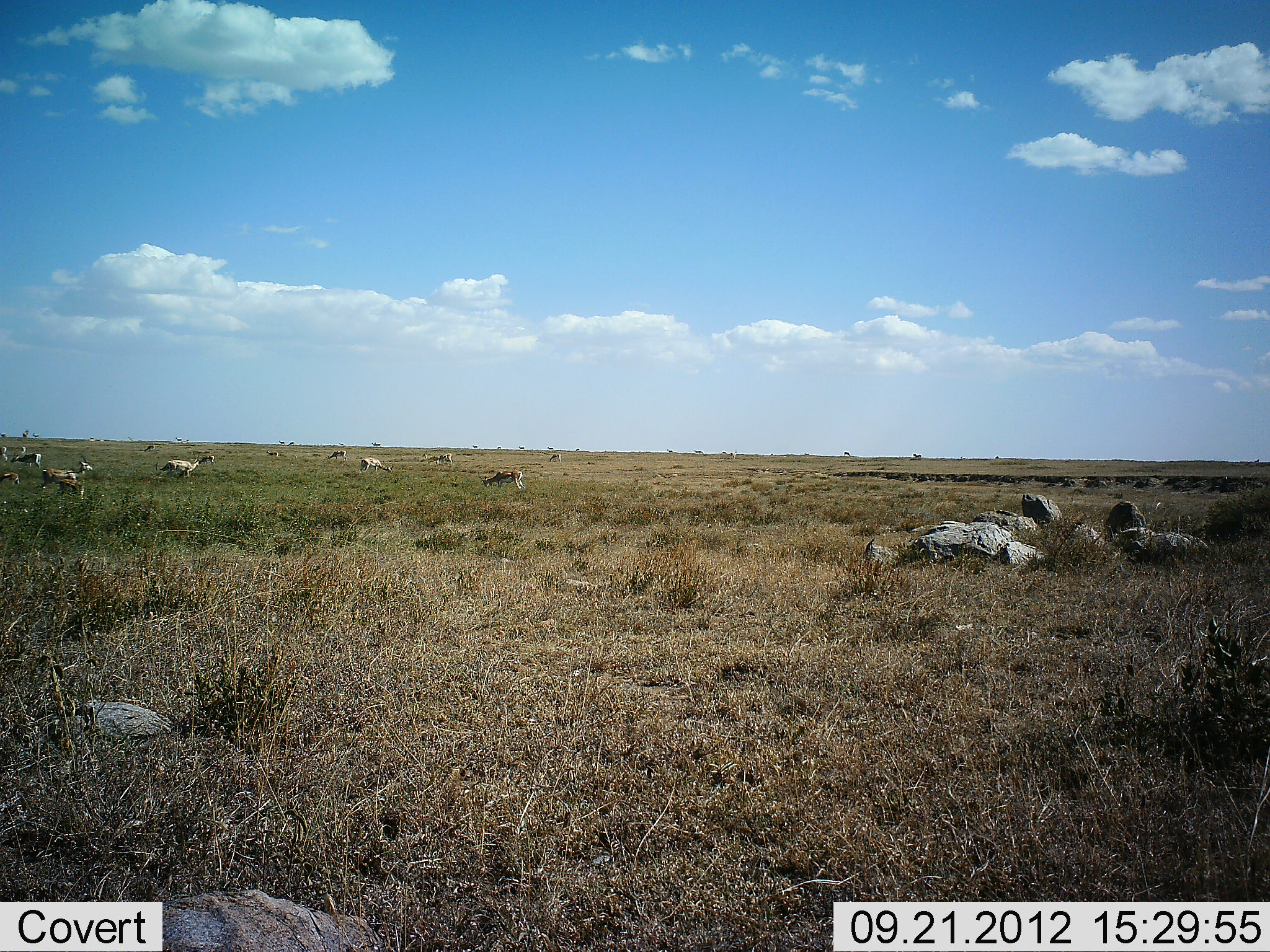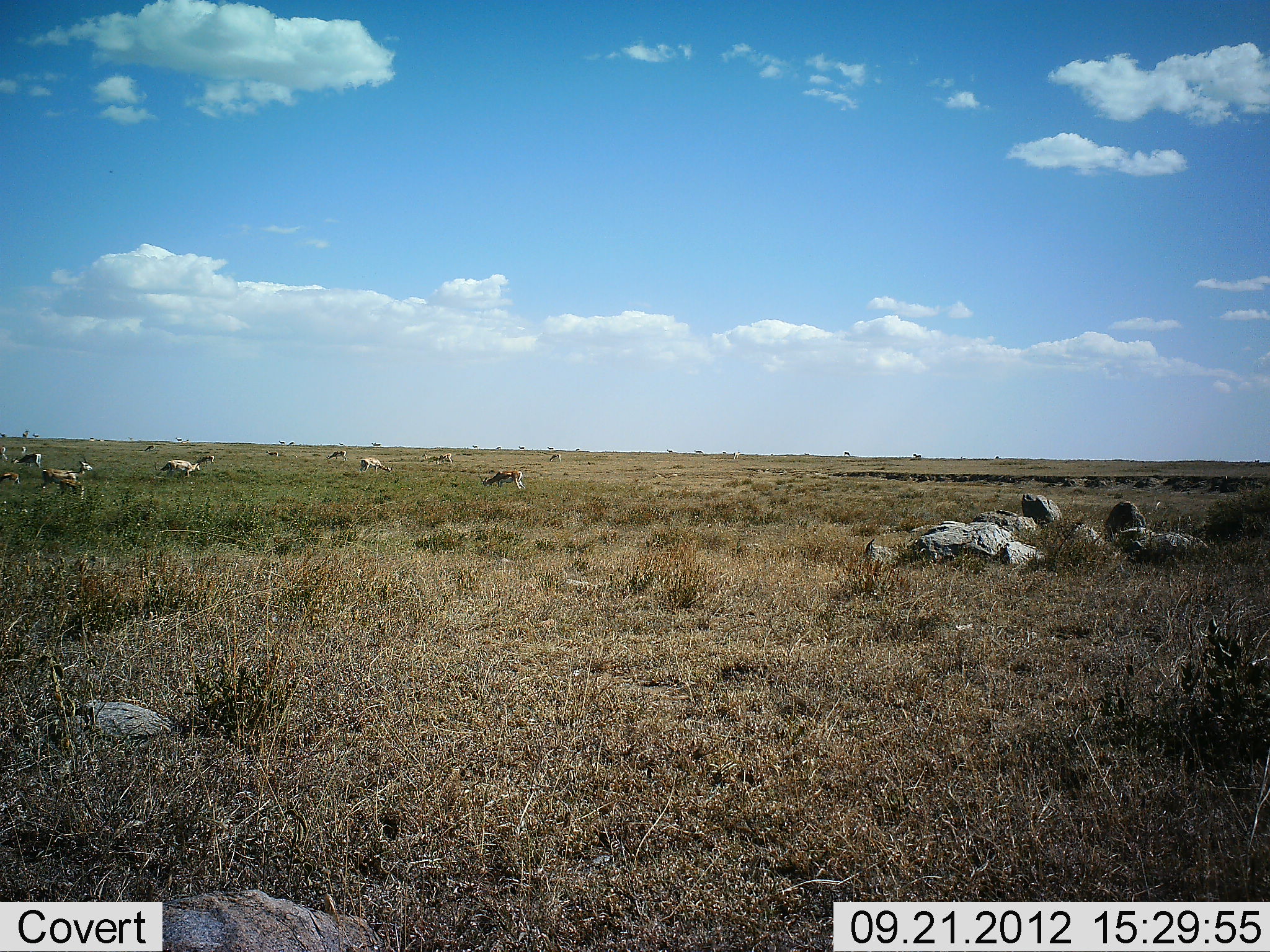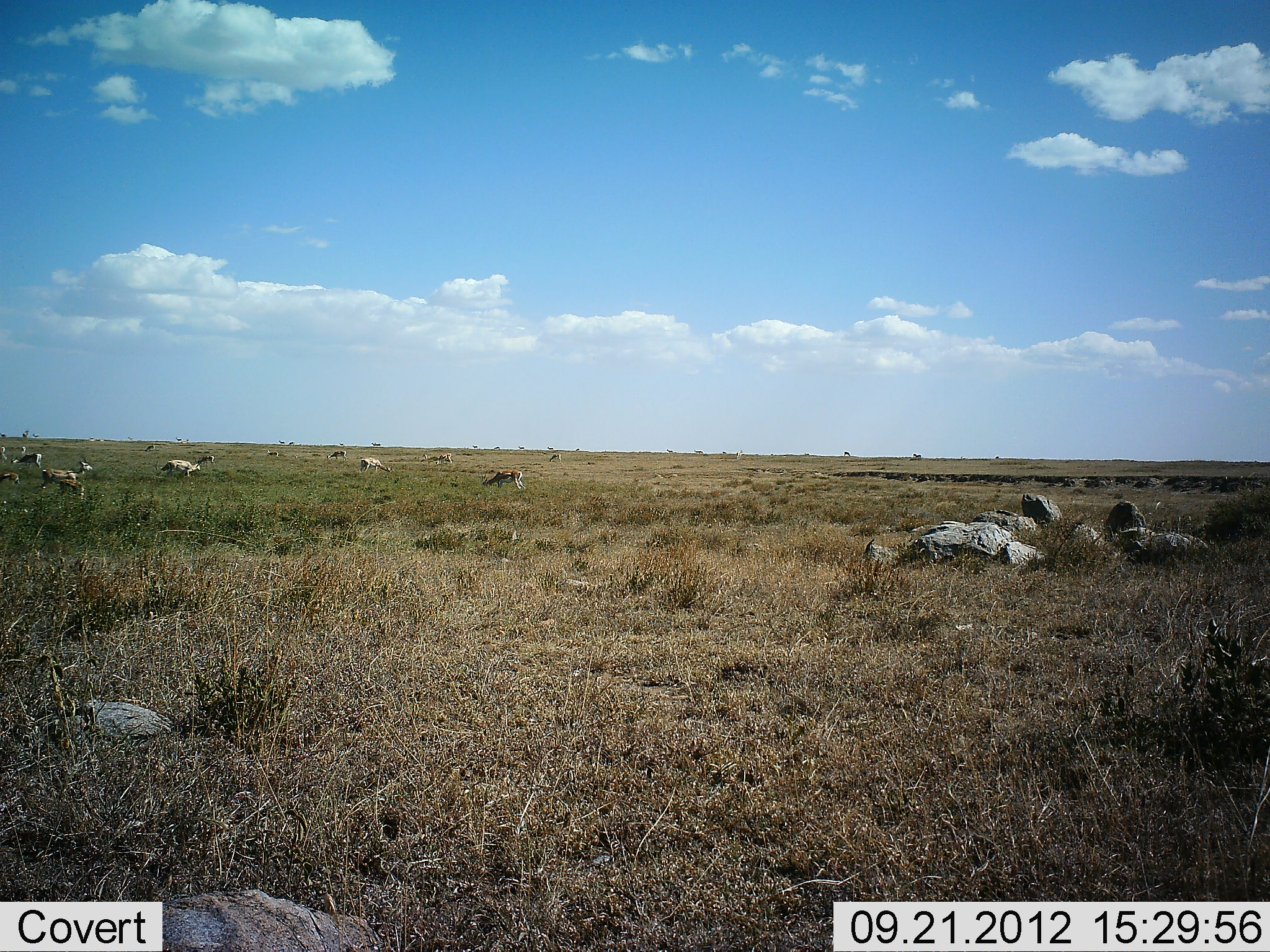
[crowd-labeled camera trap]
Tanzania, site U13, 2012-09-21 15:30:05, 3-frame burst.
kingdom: Animalia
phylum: Chordata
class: Mammalia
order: Artiodactyla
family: Bovidae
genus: Nanger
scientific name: Nanger granti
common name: grant's gazelle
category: gazellegrants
Gazellegrants (grant's gazelle) (Nanger granti), count 10. Behavior (volunteer vote fractions): standing 86%, resting 0%, moving 14%, interacting 14%. Young present (vote fraction): 0%. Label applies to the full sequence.